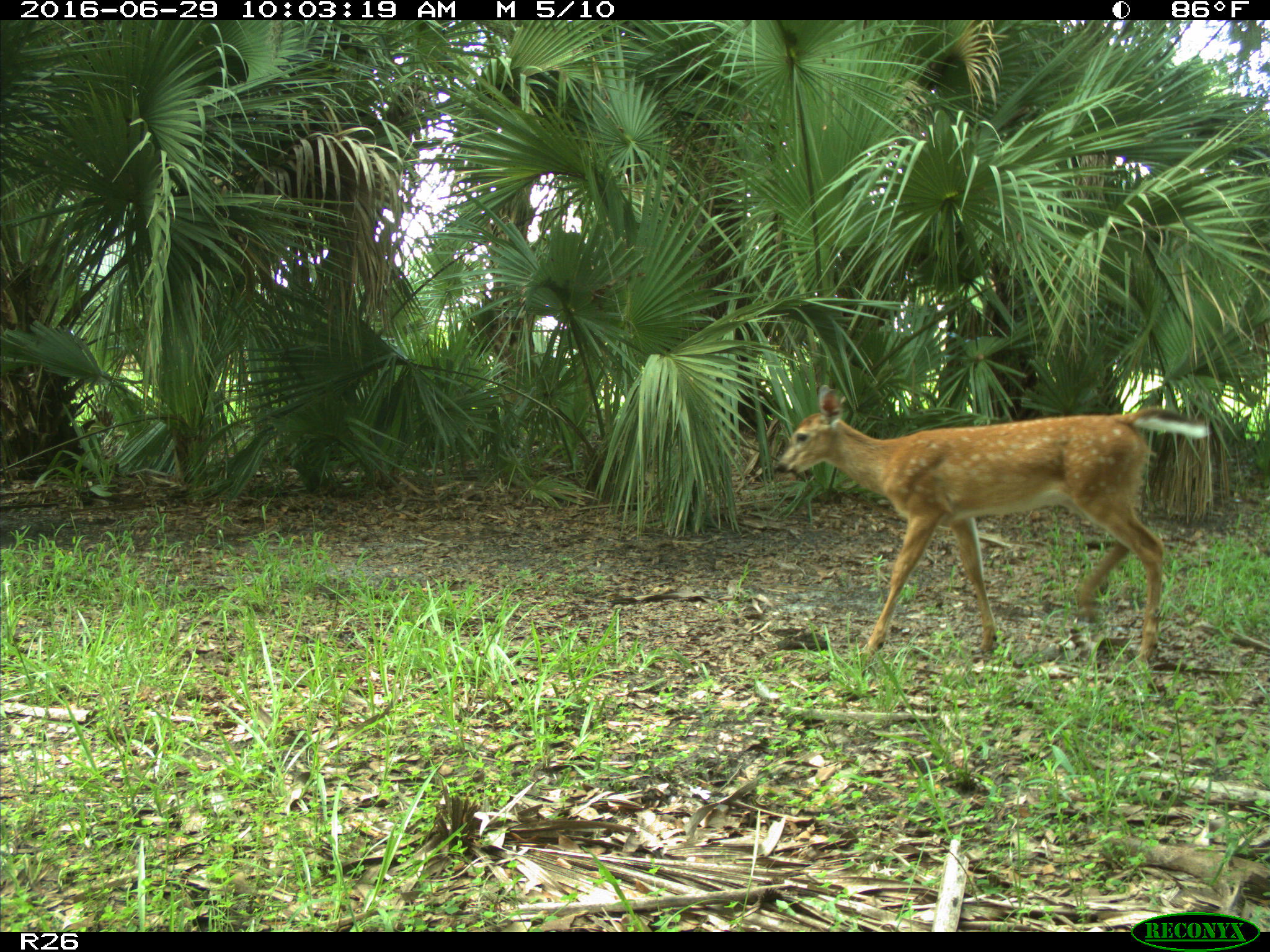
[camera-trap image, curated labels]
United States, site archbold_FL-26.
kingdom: Animalia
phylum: Chordata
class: Mammalia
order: Artiodactyla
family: Cervidae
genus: Odocoileus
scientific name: Odocoileus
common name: deer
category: unidentified deer